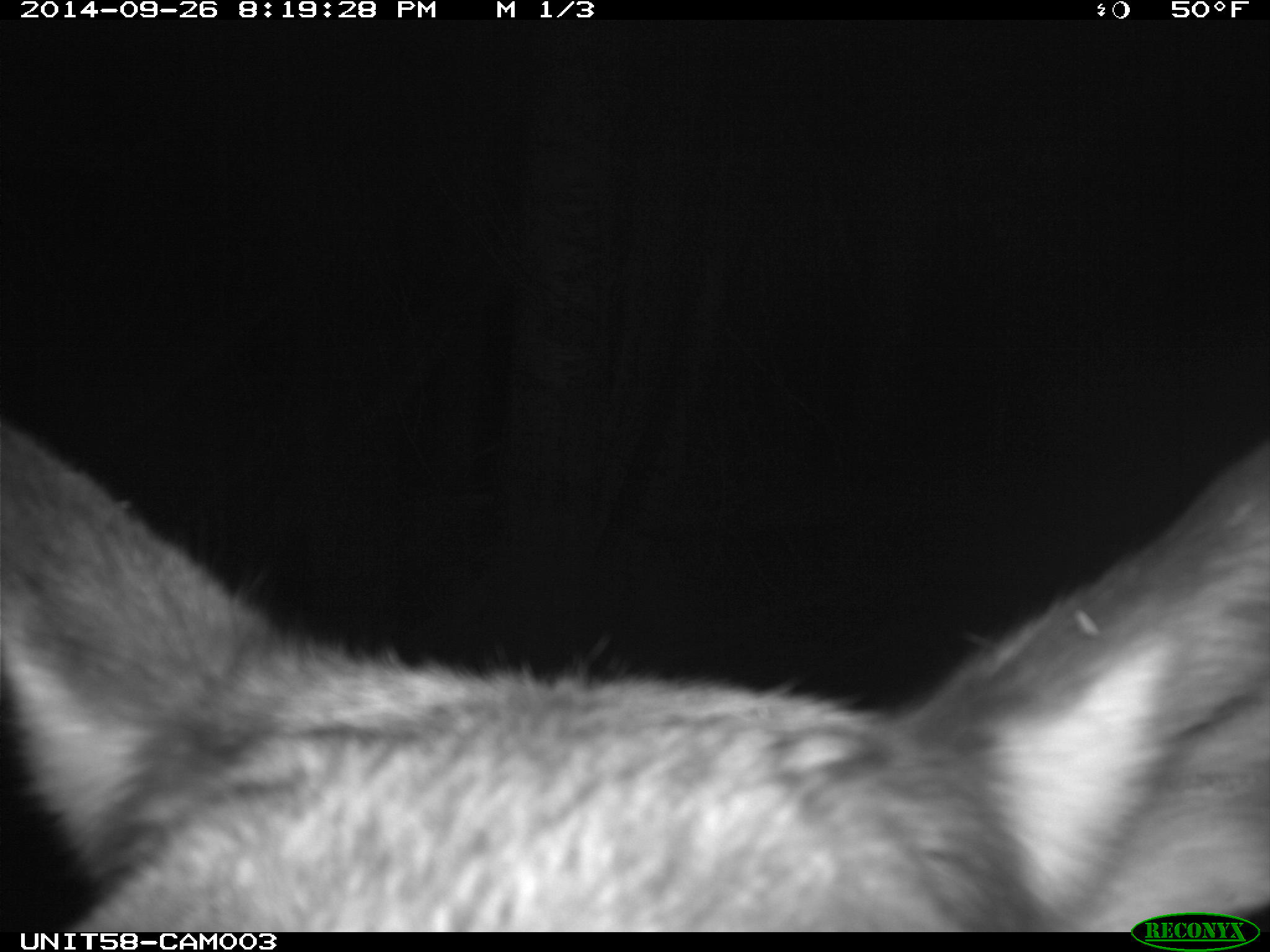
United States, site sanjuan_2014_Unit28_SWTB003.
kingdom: Animalia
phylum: Chordata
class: Mammalia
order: Artiodactyla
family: Cervidae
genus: Cervus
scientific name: Cervus elaphus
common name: red deer